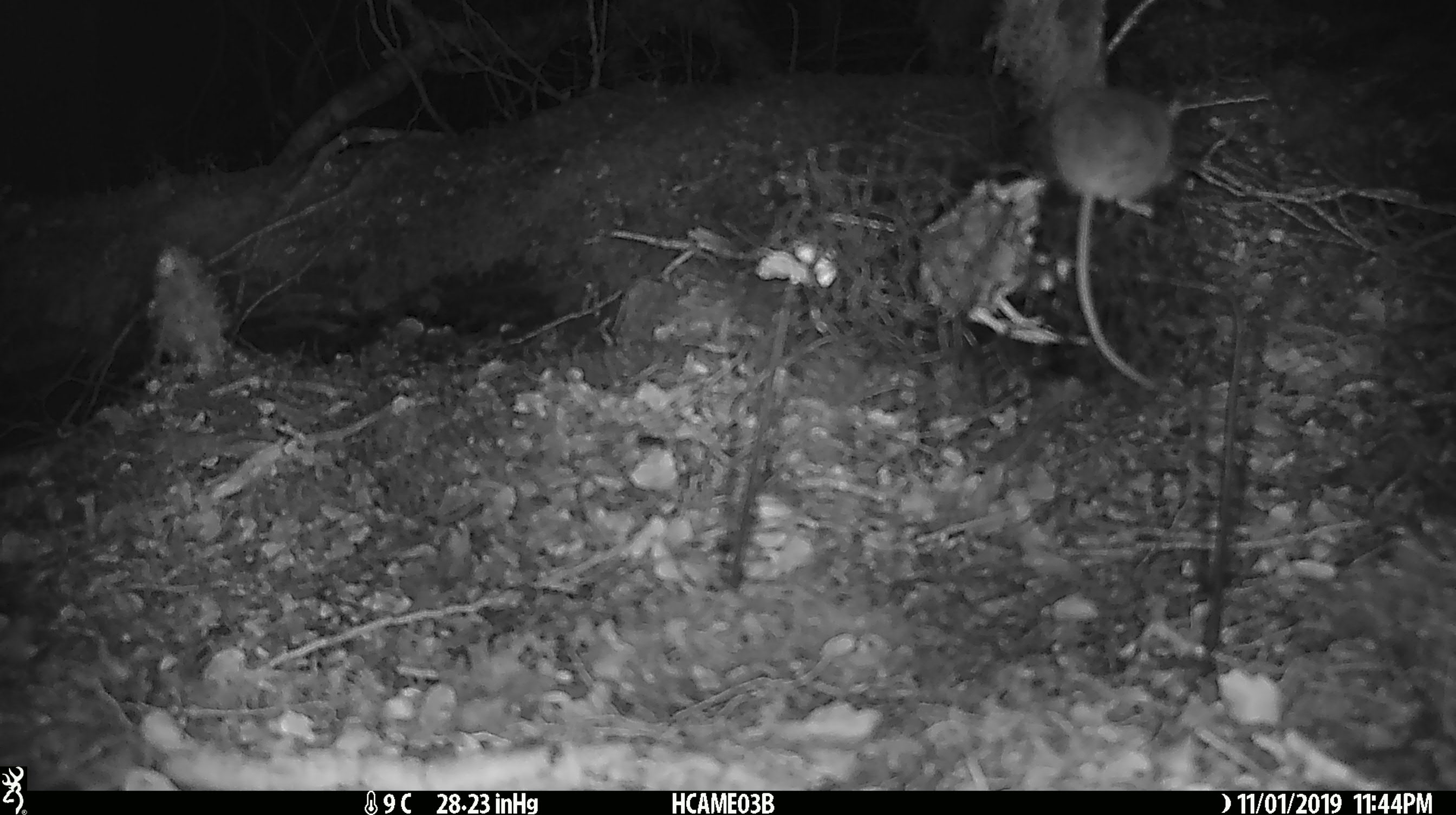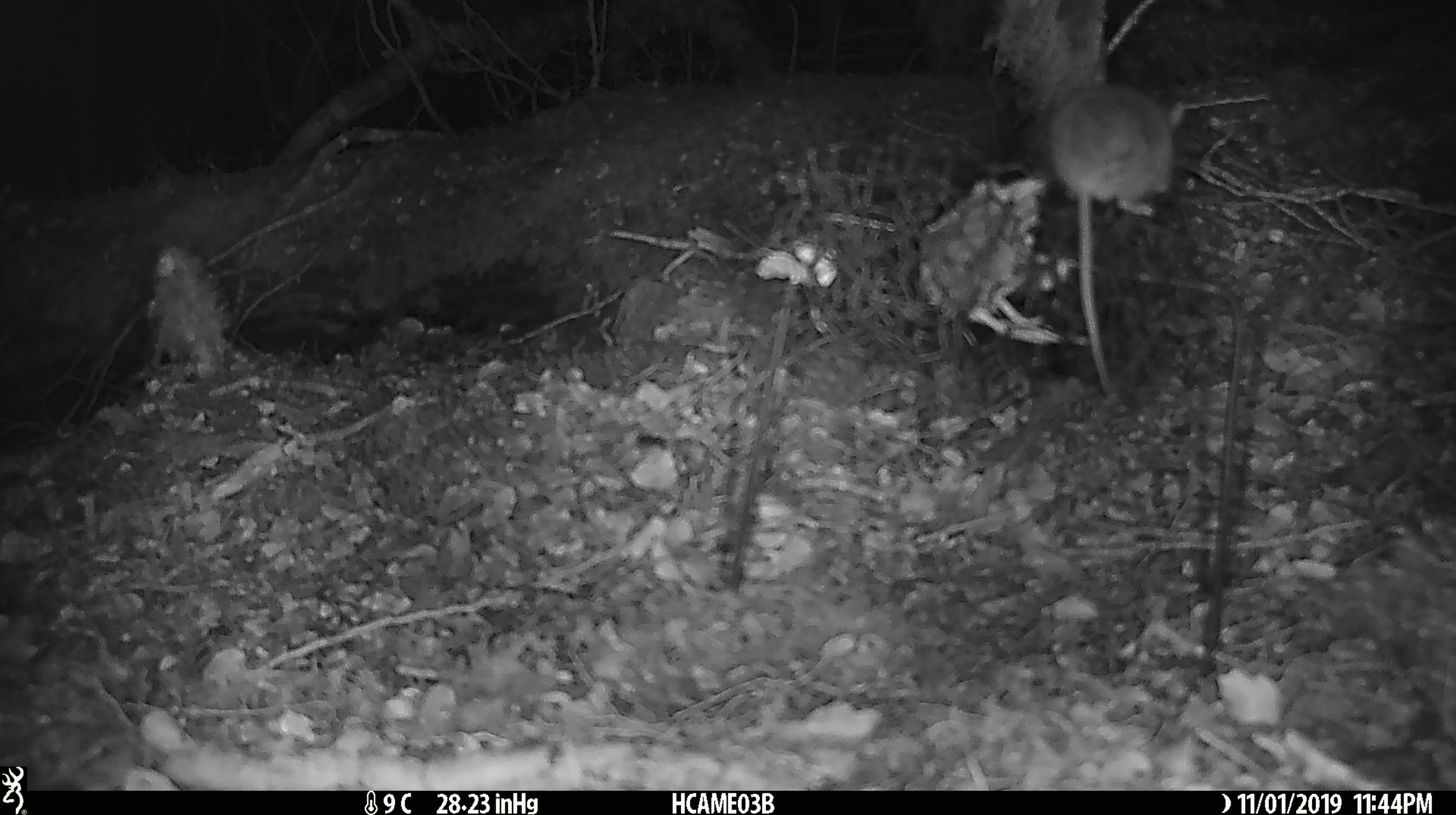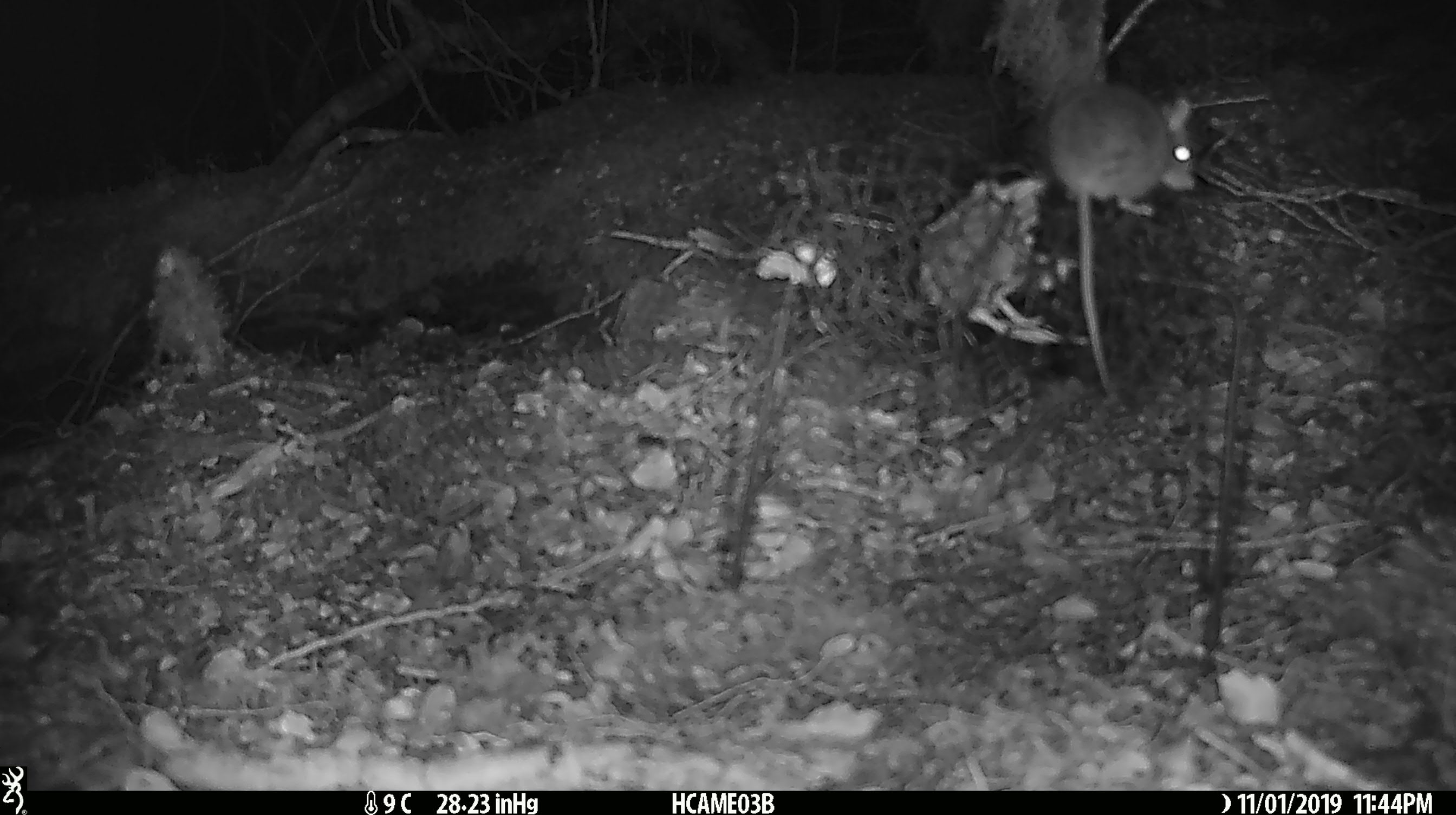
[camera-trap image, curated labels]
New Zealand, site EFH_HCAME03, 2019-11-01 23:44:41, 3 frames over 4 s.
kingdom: Animalia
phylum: Chordata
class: Mammalia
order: Rodentia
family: Muridae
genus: Mus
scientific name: Mus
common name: mouse